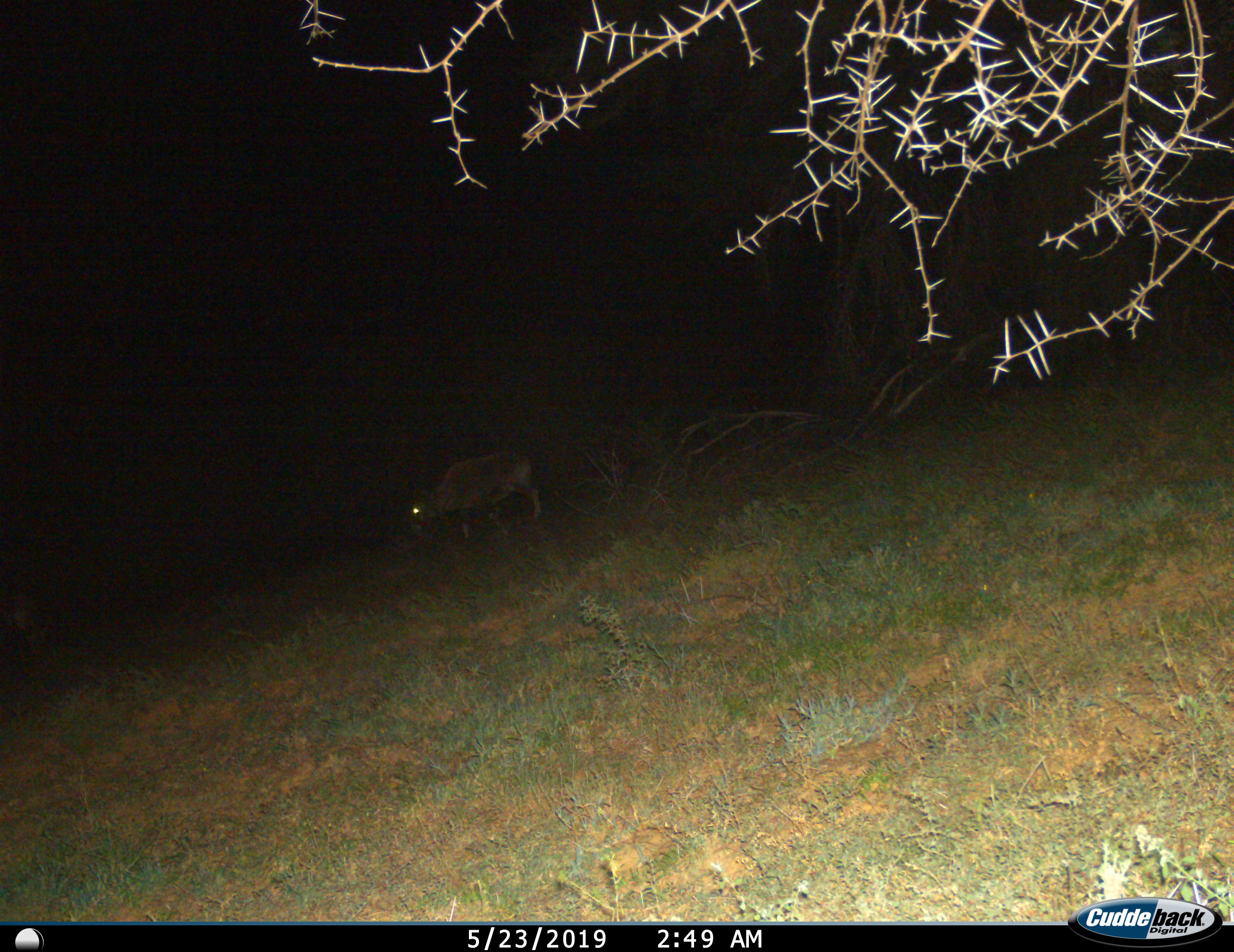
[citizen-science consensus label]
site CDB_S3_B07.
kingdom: Animalia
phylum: Chordata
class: Mammalia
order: Artiodactyla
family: Bovidae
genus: Oryx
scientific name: Oryx gazella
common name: gemsbok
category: oryx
Oryx (gemsbok) (Oryx gazella), count 1. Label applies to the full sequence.